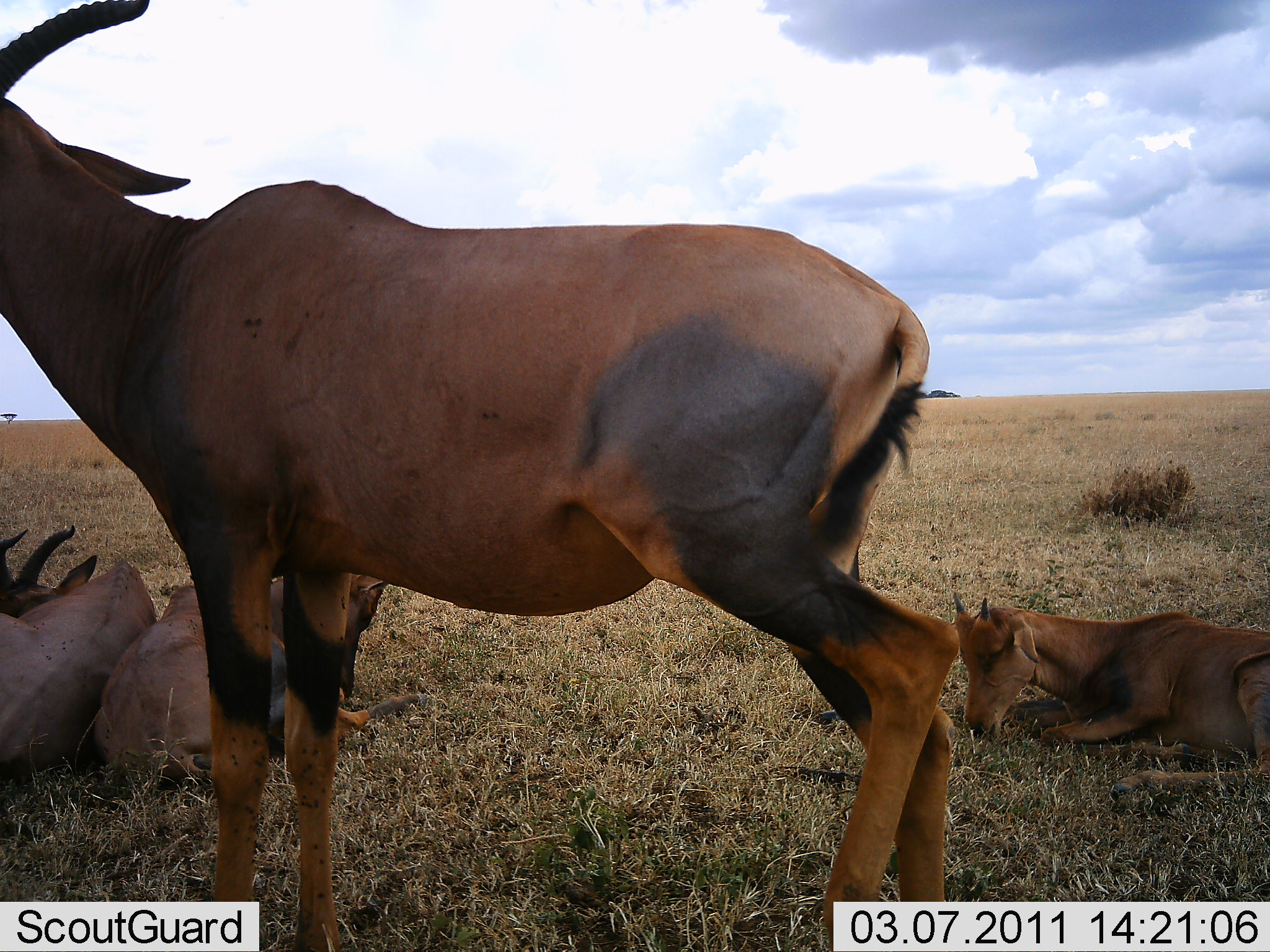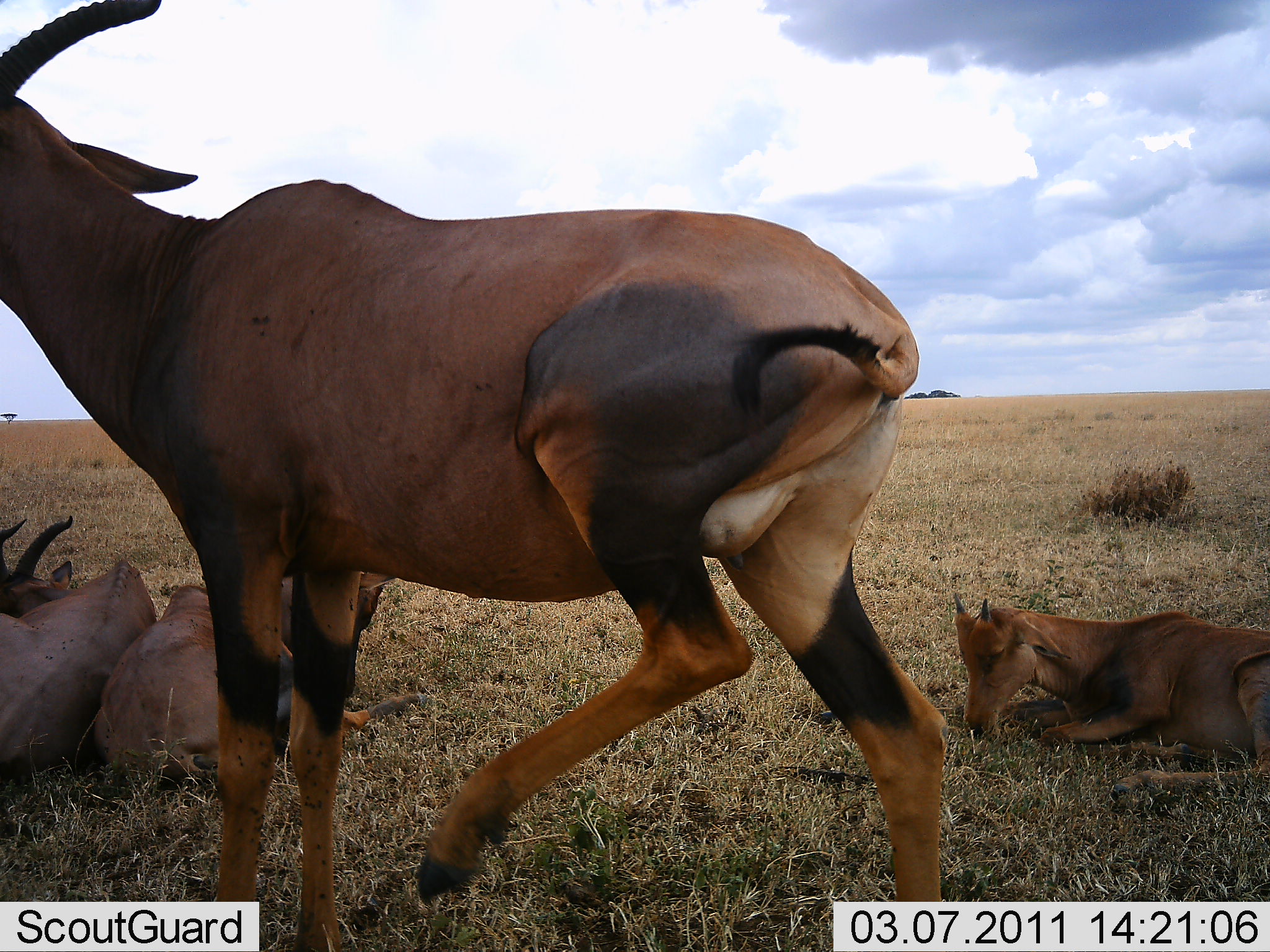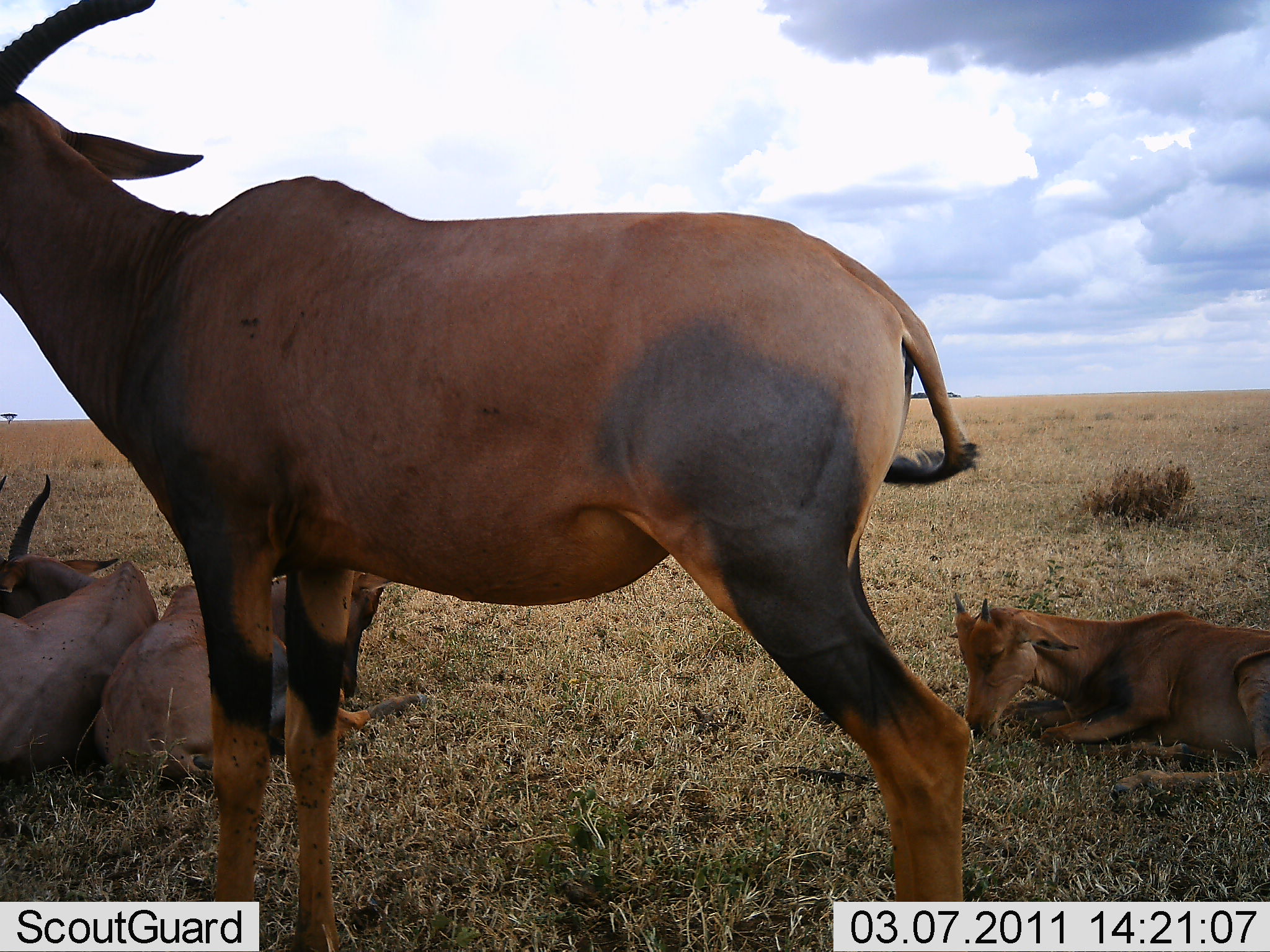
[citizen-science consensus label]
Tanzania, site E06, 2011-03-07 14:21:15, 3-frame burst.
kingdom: Animalia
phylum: Chordata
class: Mammalia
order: Artiodactyla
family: Bovidae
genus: Damaliscus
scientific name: Damaliscus lunatus jimela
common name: topi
Topi (Damaliscus lunatus jimela), count 4. Behavior (volunteer vote fractions): standing 82%, resting 100%, moving 9%, interacting 0%. Young present (vote fraction): 36%. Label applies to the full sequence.